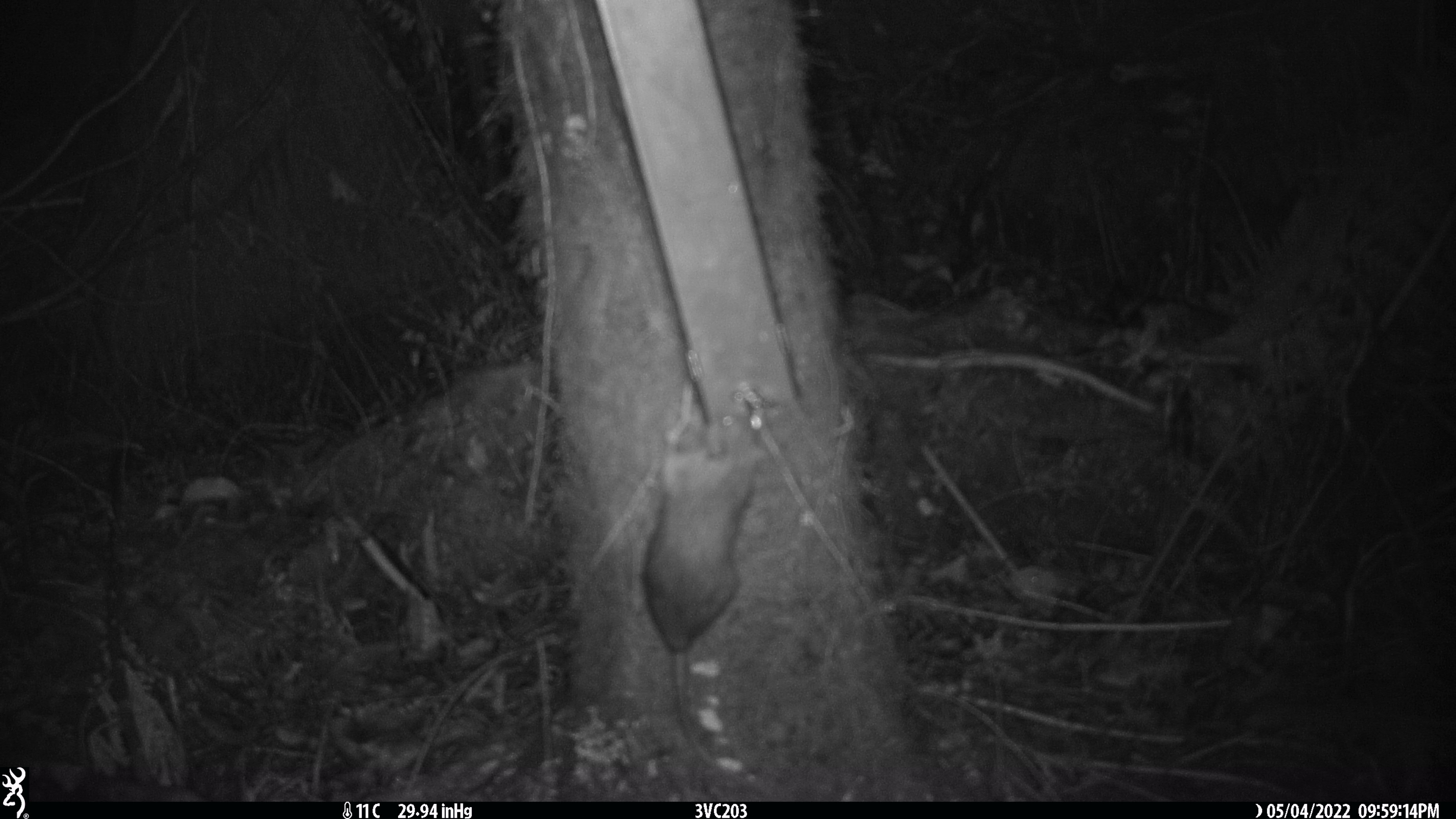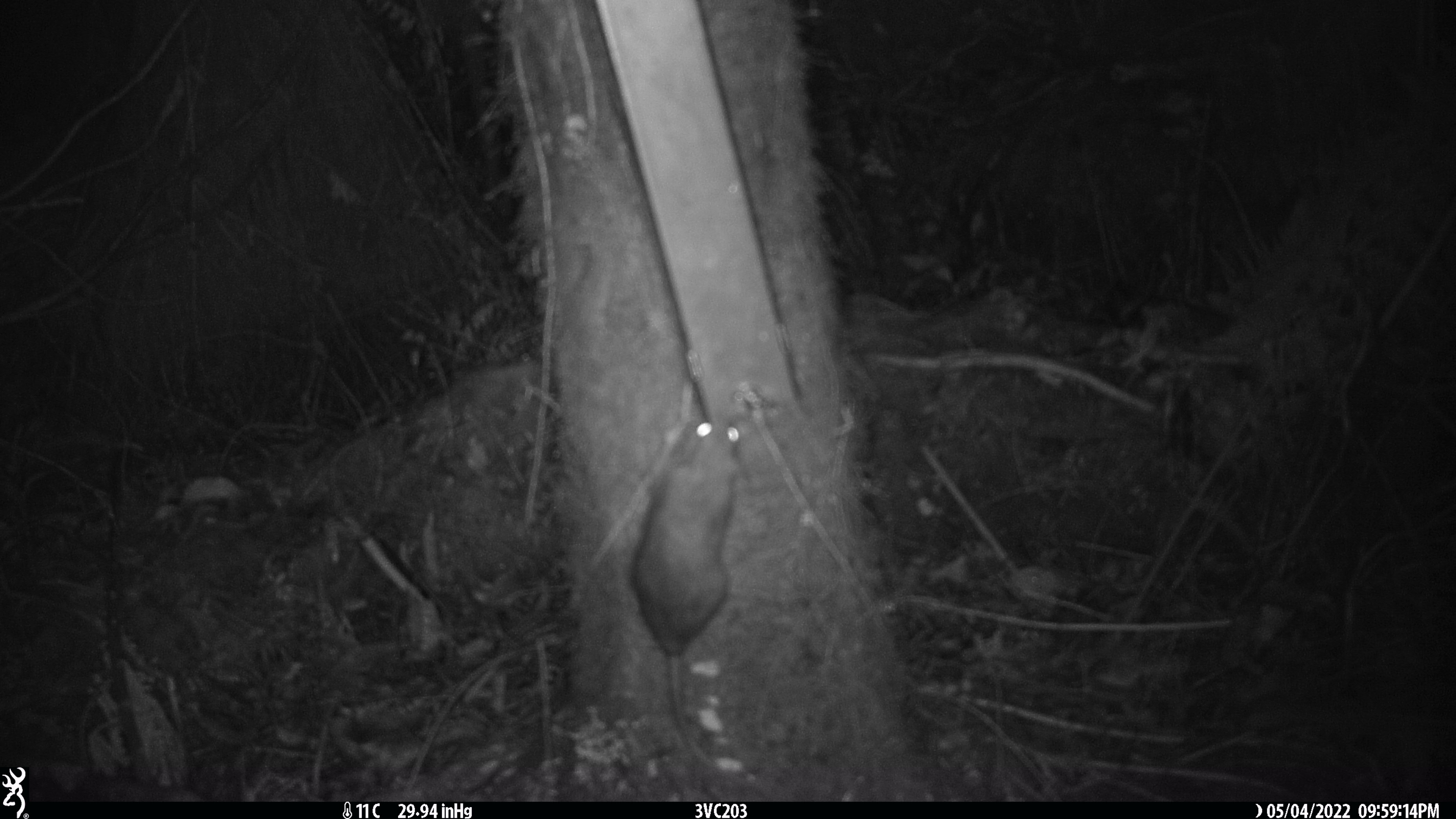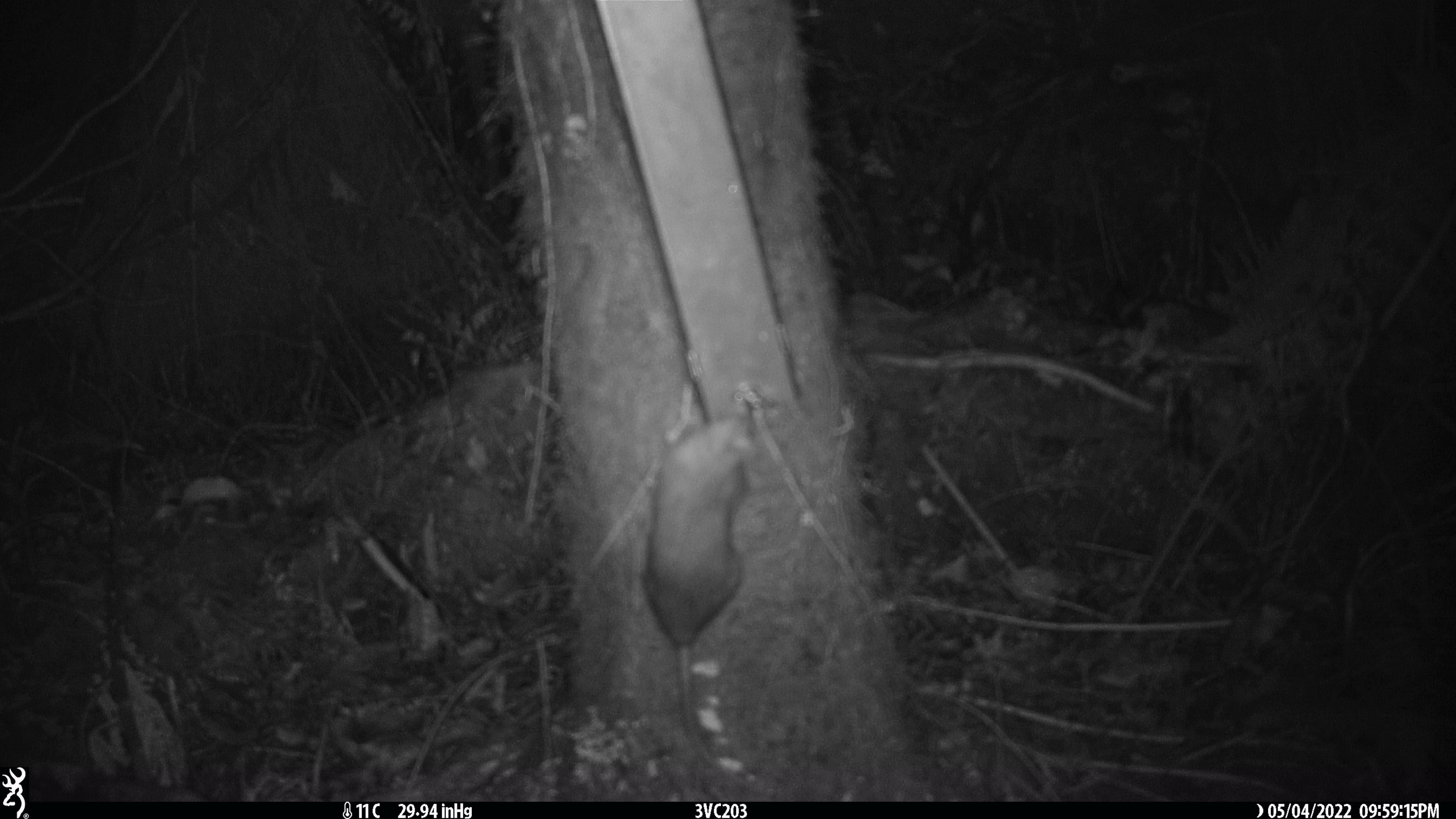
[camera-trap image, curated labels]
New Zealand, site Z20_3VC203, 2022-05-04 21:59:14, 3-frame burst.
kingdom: Animalia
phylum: Chordata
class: Mammalia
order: Rodentia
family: Muridae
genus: Rattus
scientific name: Rattus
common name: rat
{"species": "rat (Rattus)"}